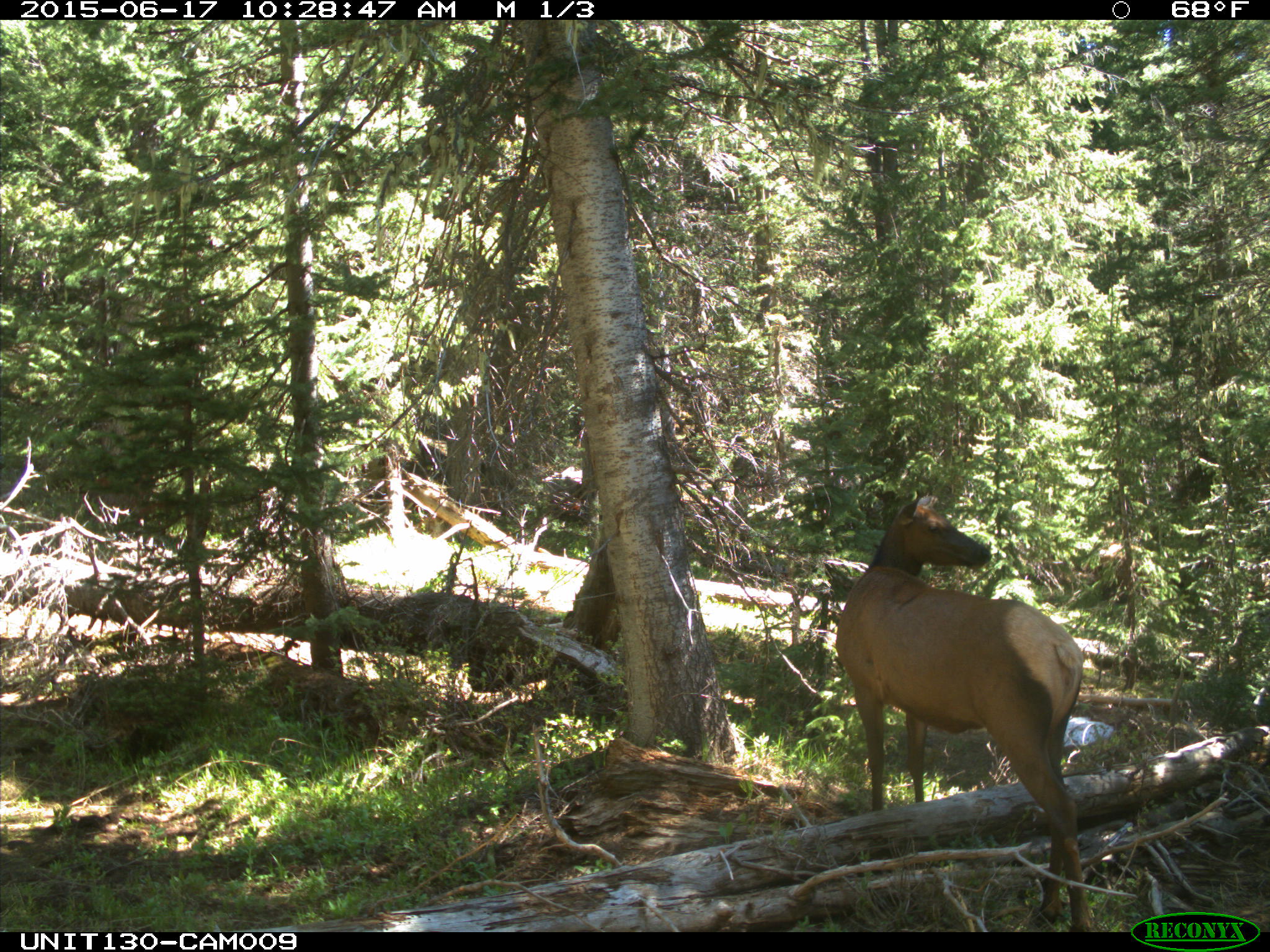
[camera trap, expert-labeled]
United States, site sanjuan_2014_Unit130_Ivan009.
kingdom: Animalia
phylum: Chordata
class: Mammalia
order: Artiodactyla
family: Cervidae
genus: Cervus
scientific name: Cervus elaphus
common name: red deer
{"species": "Cervus elaphus (red deer)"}